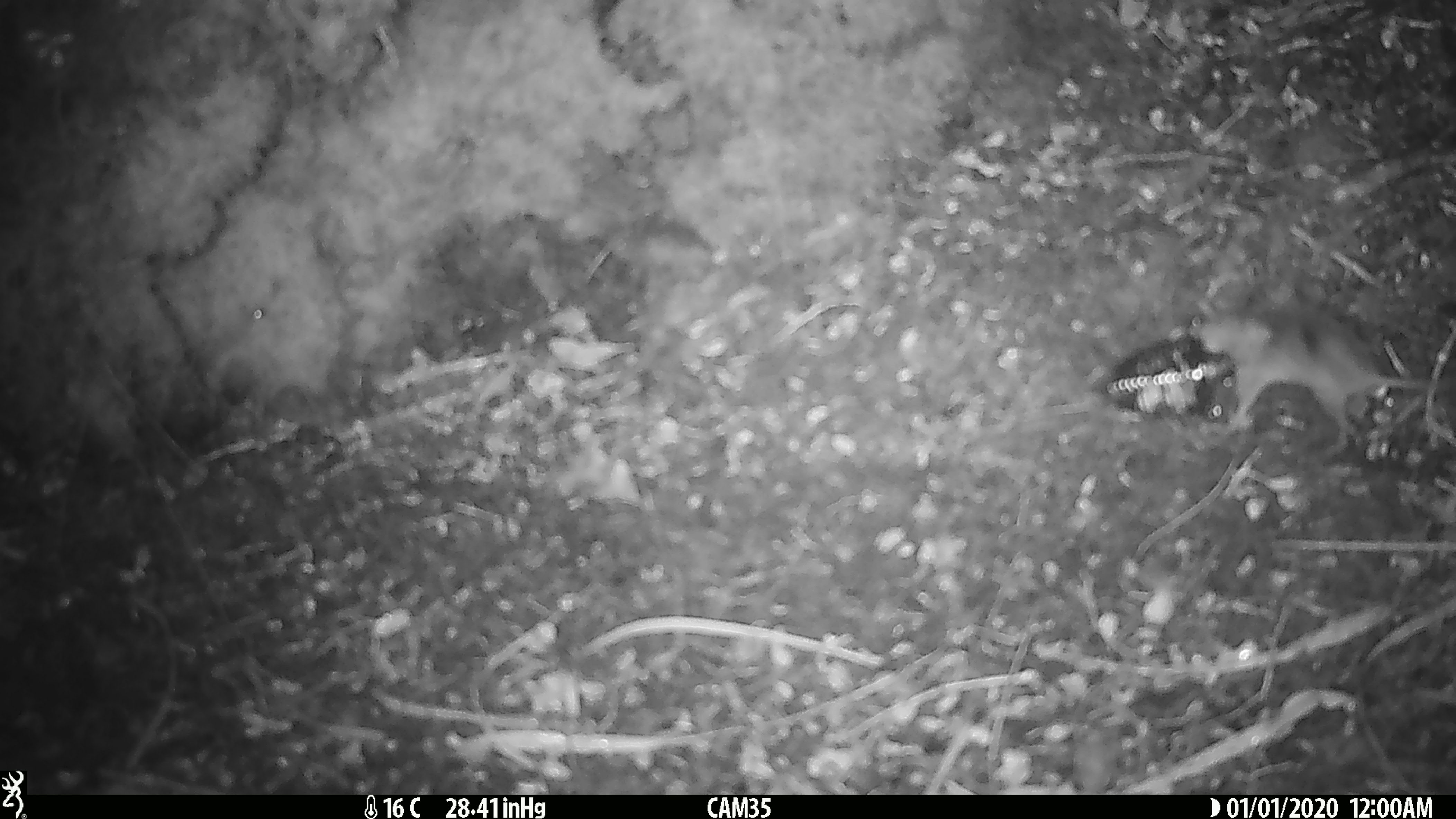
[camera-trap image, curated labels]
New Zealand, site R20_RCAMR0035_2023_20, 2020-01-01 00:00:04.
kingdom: Animalia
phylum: Chordata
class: Mammalia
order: Rodentia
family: Muridae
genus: Mus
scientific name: Mus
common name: mouse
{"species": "mouse (Mus)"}